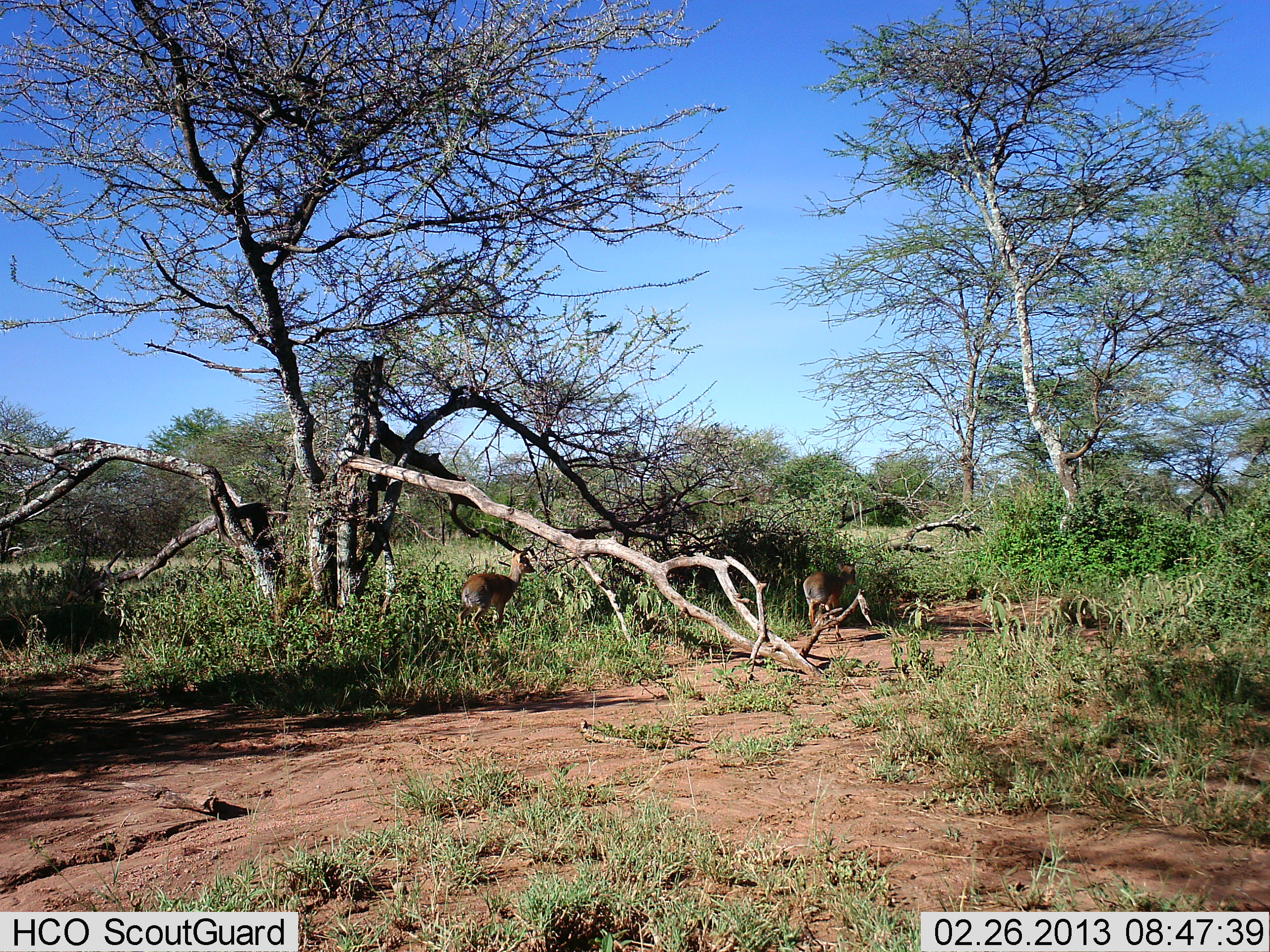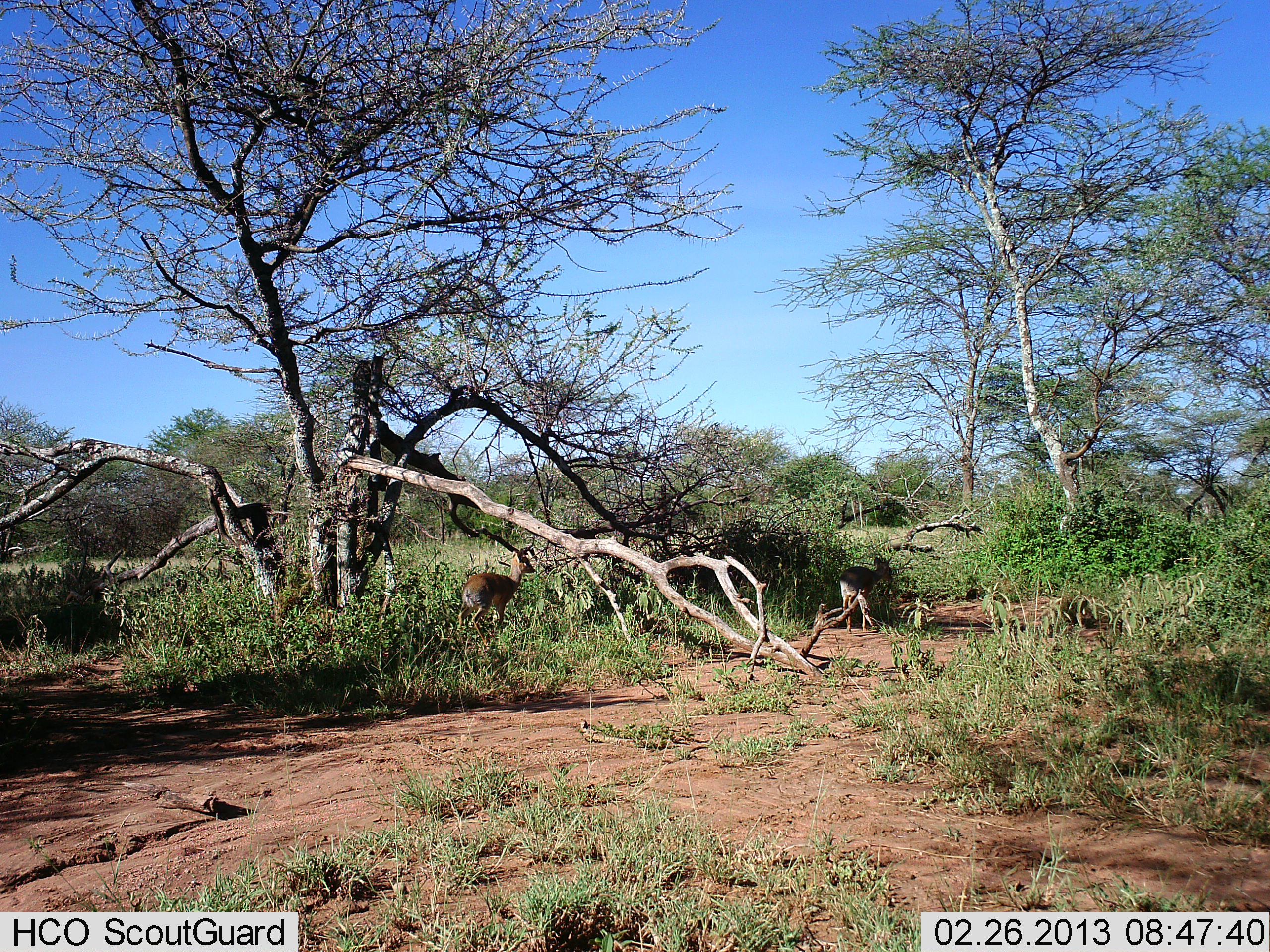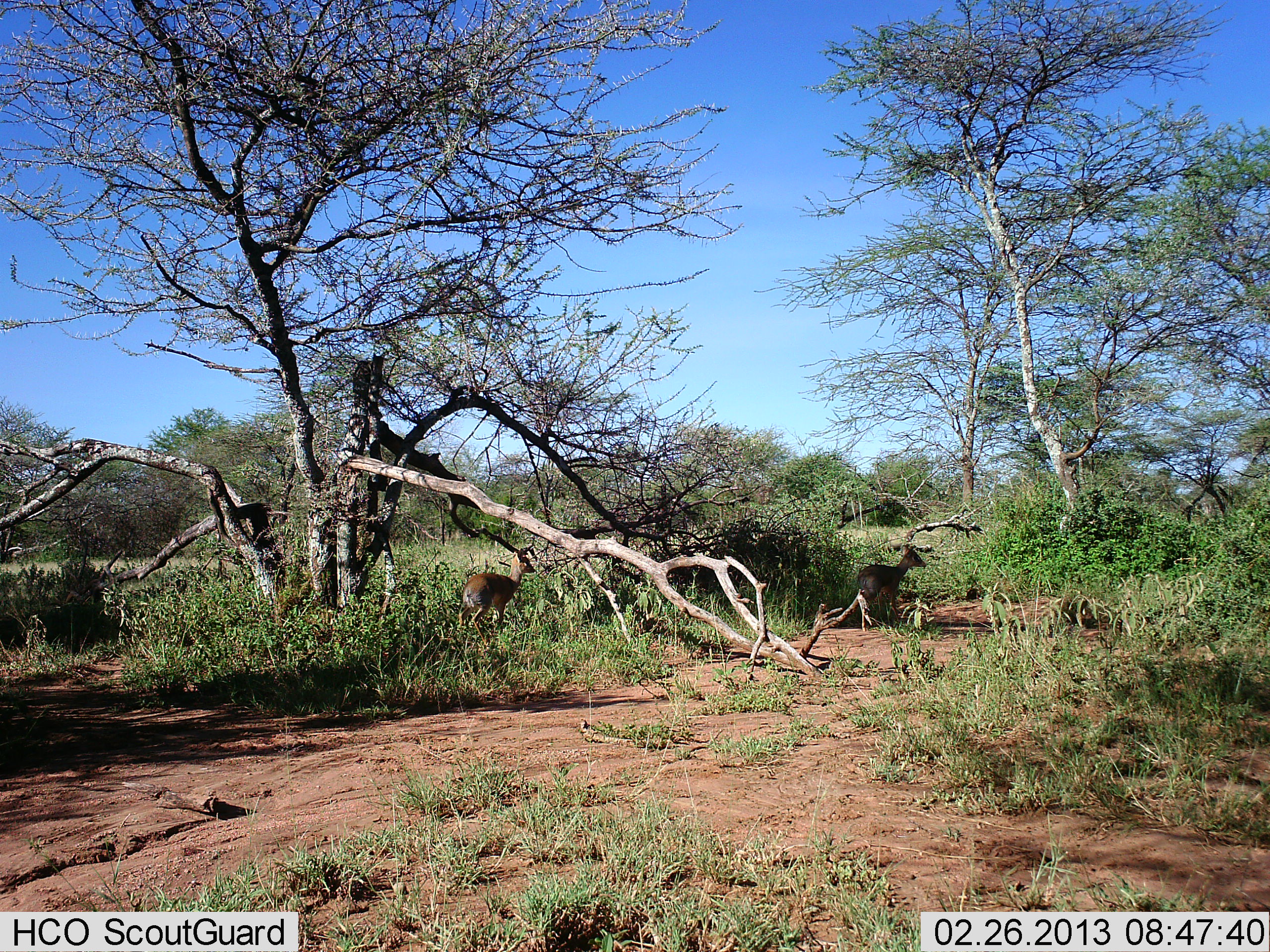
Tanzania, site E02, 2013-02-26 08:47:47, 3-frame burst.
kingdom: Animalia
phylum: Chordata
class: Mammalia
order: Artiodactyla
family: Bovidae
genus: Madoqua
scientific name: Madoqua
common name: dikdik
Dikdik (Madoqua), count 2. Behavior (volunteer vote fractions): standing 81%, resting 0%, moving 76%, interacting 0%. Young present (vote fraction): 0%. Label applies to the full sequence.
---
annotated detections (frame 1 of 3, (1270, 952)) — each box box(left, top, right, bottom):
animal: box(456, 549, 537, 649); box(800, 559, 858, 641)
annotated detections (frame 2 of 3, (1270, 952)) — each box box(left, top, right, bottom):
animal: box(456, 547, 537, 647); box(838, 556, 896, 634)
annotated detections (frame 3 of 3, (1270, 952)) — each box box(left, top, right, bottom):
animal: box(456, 547, 537, 647); box(856, 545, 927, 633)